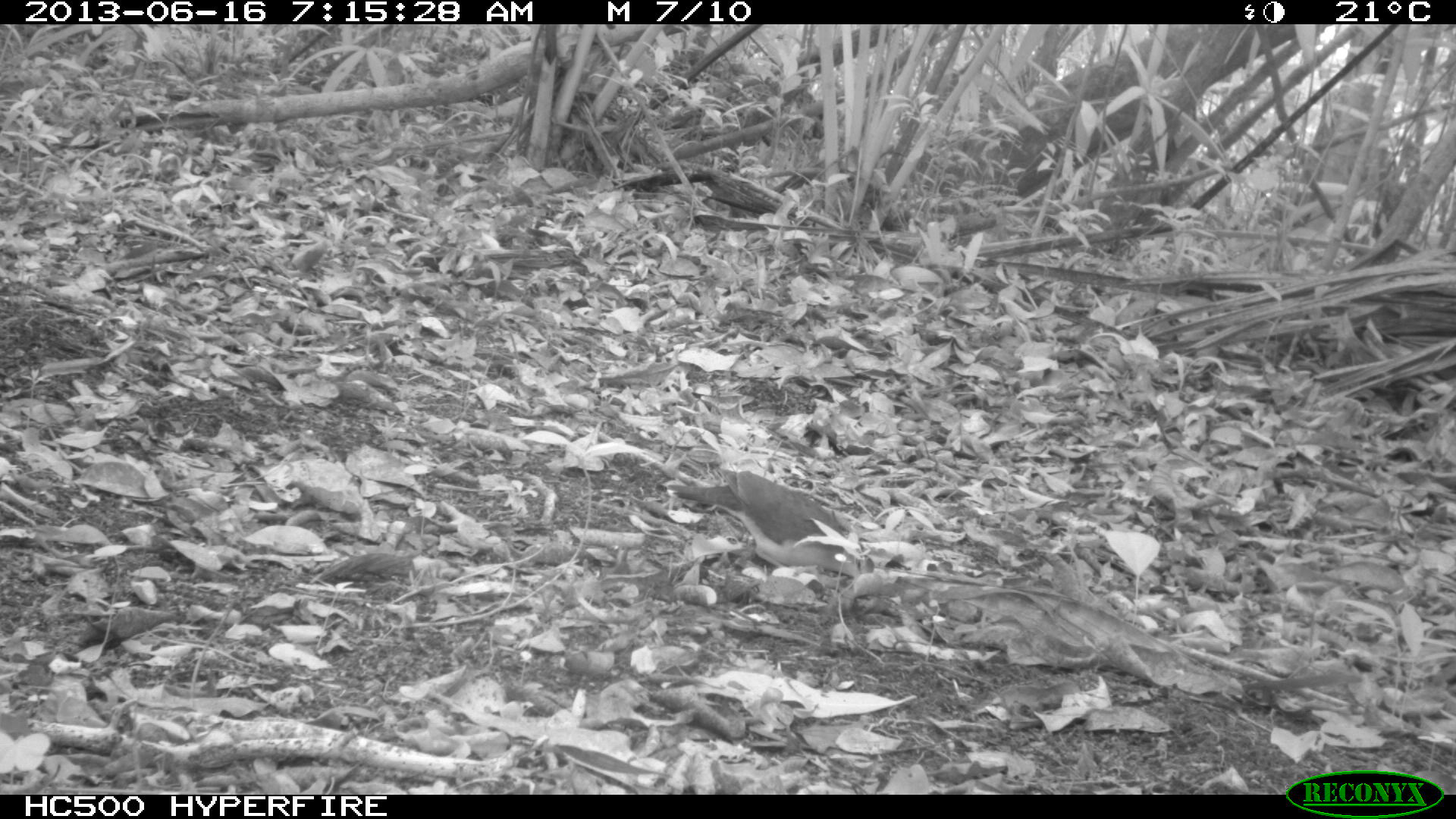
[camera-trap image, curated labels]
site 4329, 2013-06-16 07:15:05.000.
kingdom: Animalia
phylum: Chordata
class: Aves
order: Columbiformes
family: Columbidae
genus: Leptotila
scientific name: Leptotila plumbeiceps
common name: gray-headed dove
Leptotila plumbeiceps (gray-headed dove), count 1.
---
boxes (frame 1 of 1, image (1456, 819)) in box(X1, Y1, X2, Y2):
leptotila plumbeiceps: box(667, 469, 874, 577)